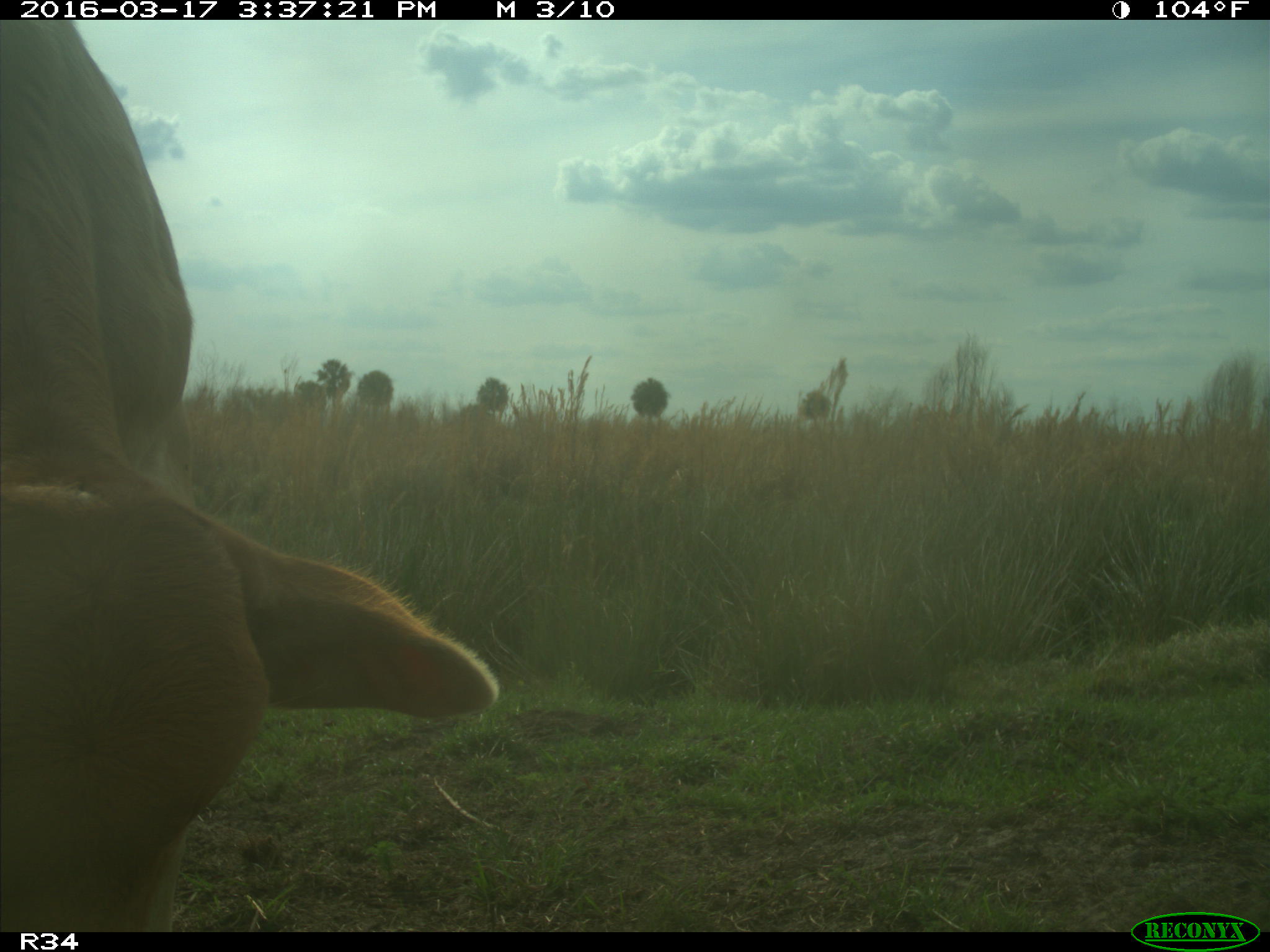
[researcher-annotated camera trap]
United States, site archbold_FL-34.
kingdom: Animalia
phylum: Chordata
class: Mammalia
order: Artiodactyla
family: Bovidae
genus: Bos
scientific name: Bos taurus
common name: domestic cow